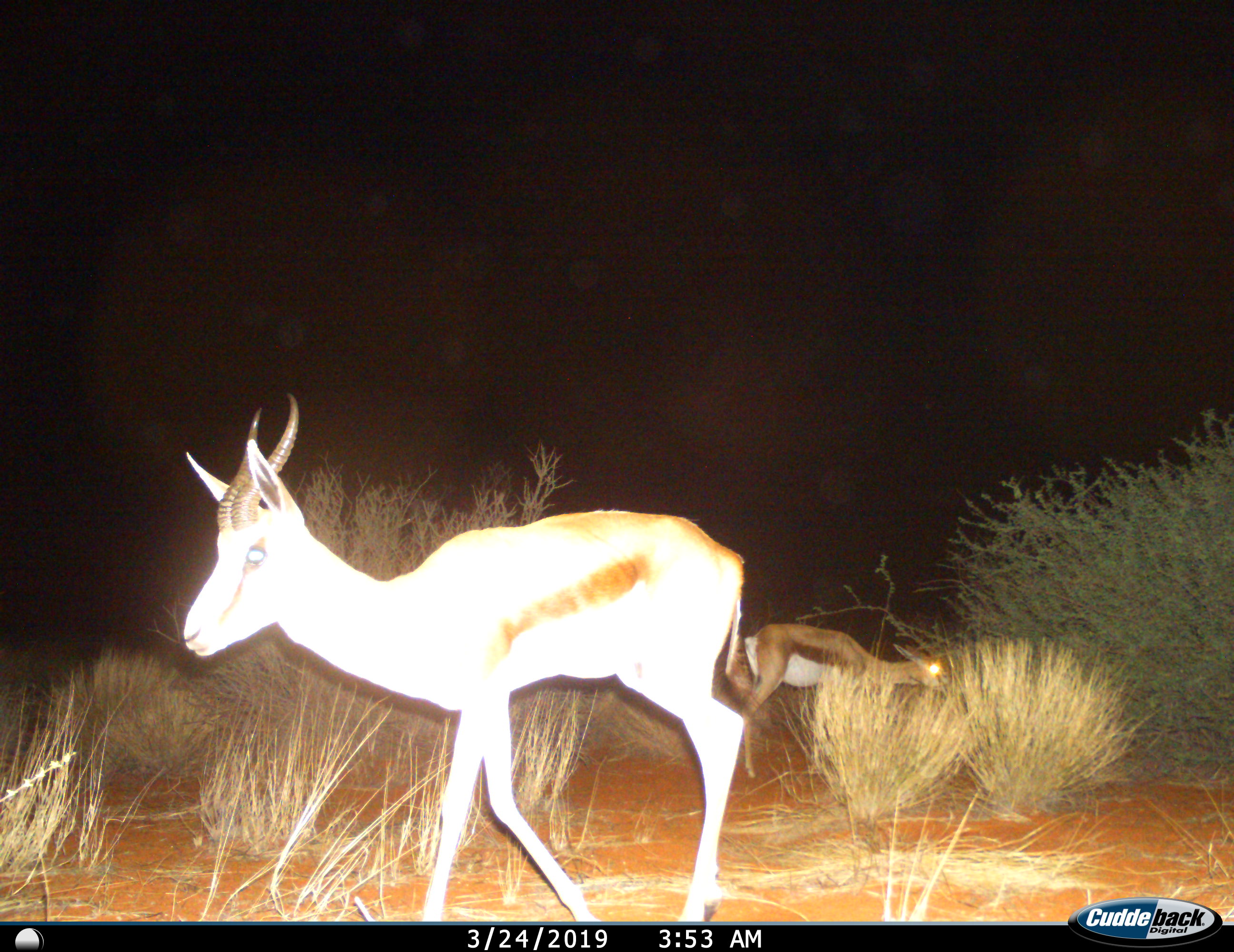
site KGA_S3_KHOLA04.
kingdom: Animalia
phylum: Chordata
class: Mammalia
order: Artiodactyla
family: Bovidae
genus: Antidorcas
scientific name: Antidorcas marsupialis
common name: springbok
Springbok (Antidorcas marsupialis), count 2. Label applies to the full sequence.